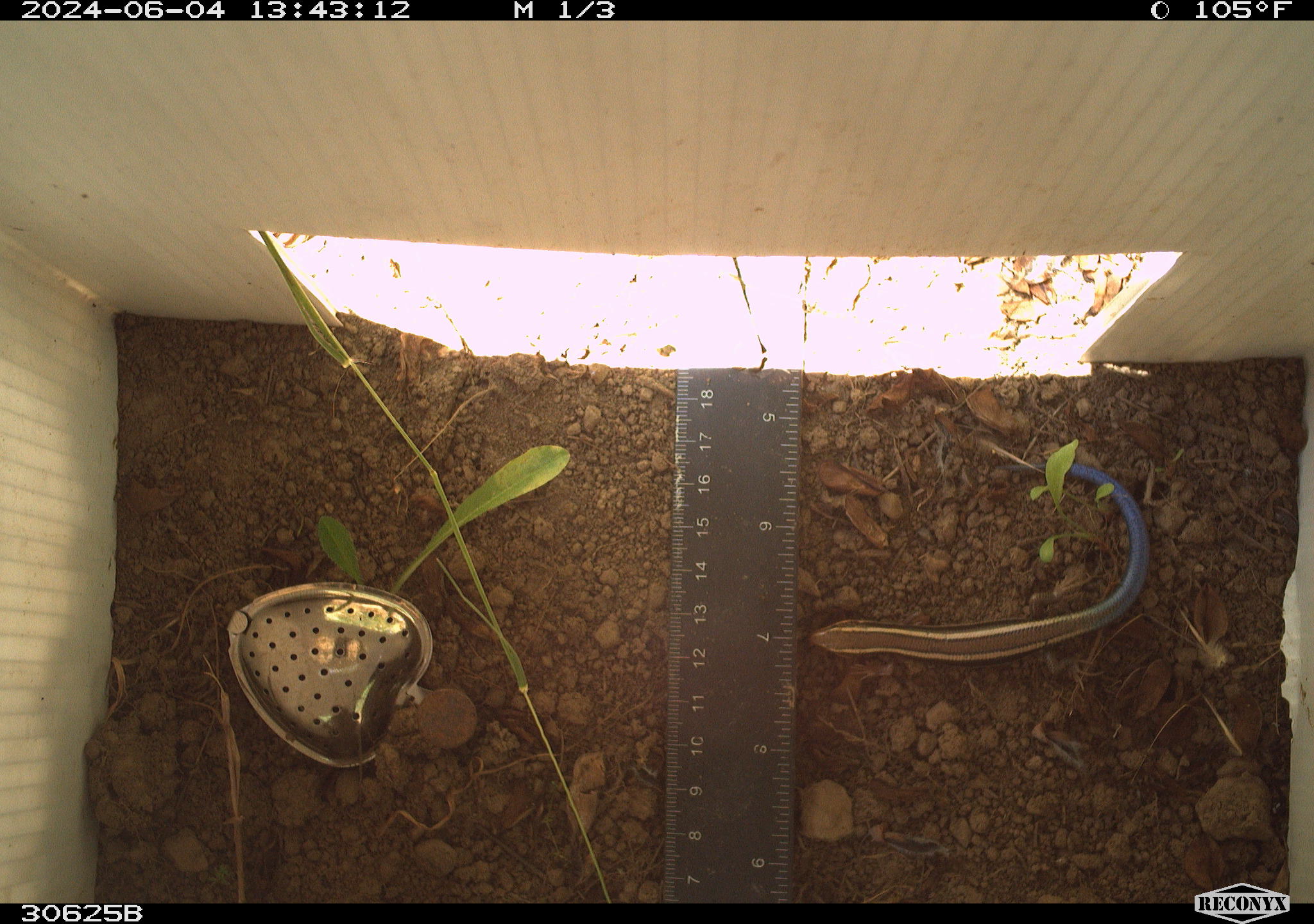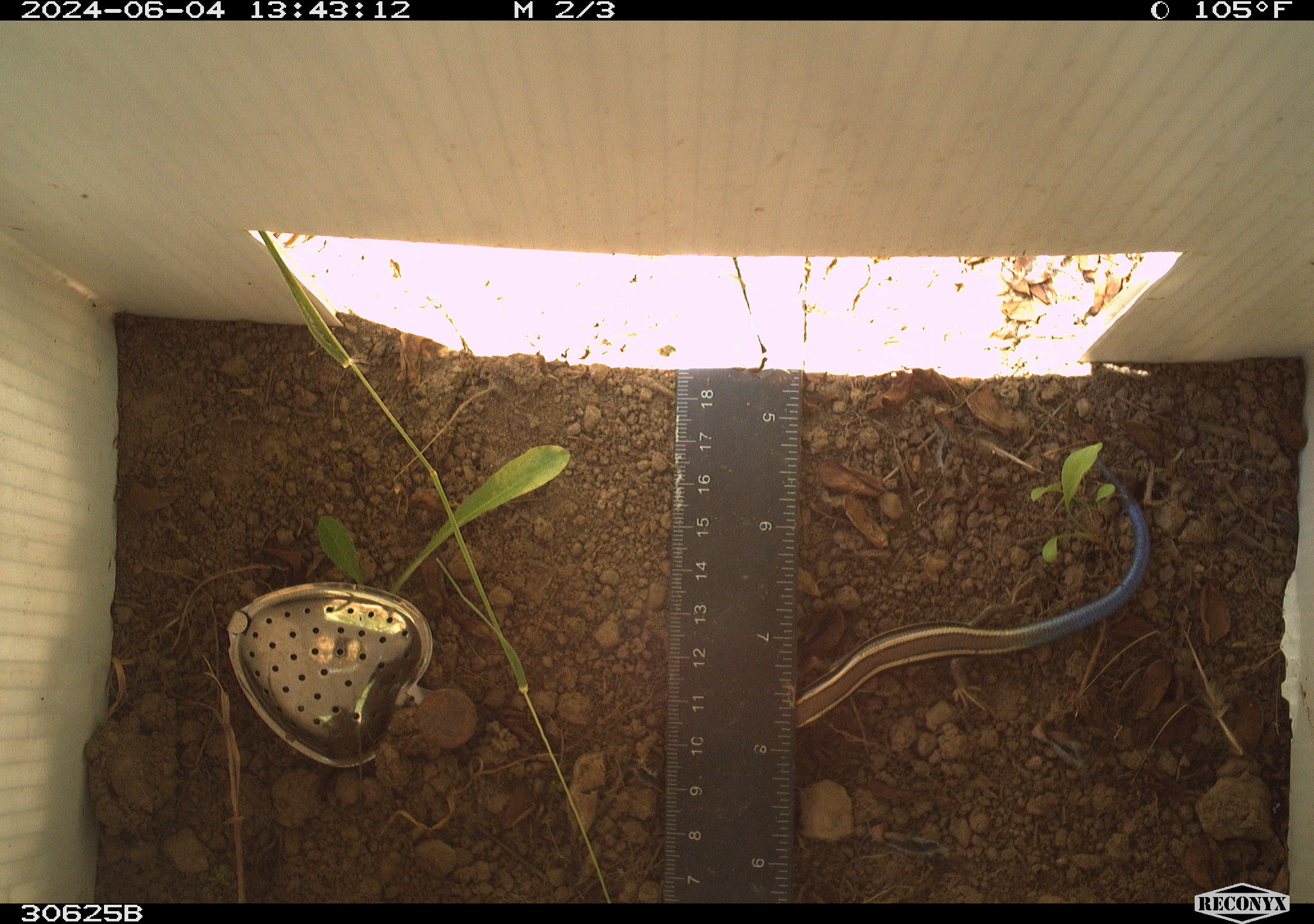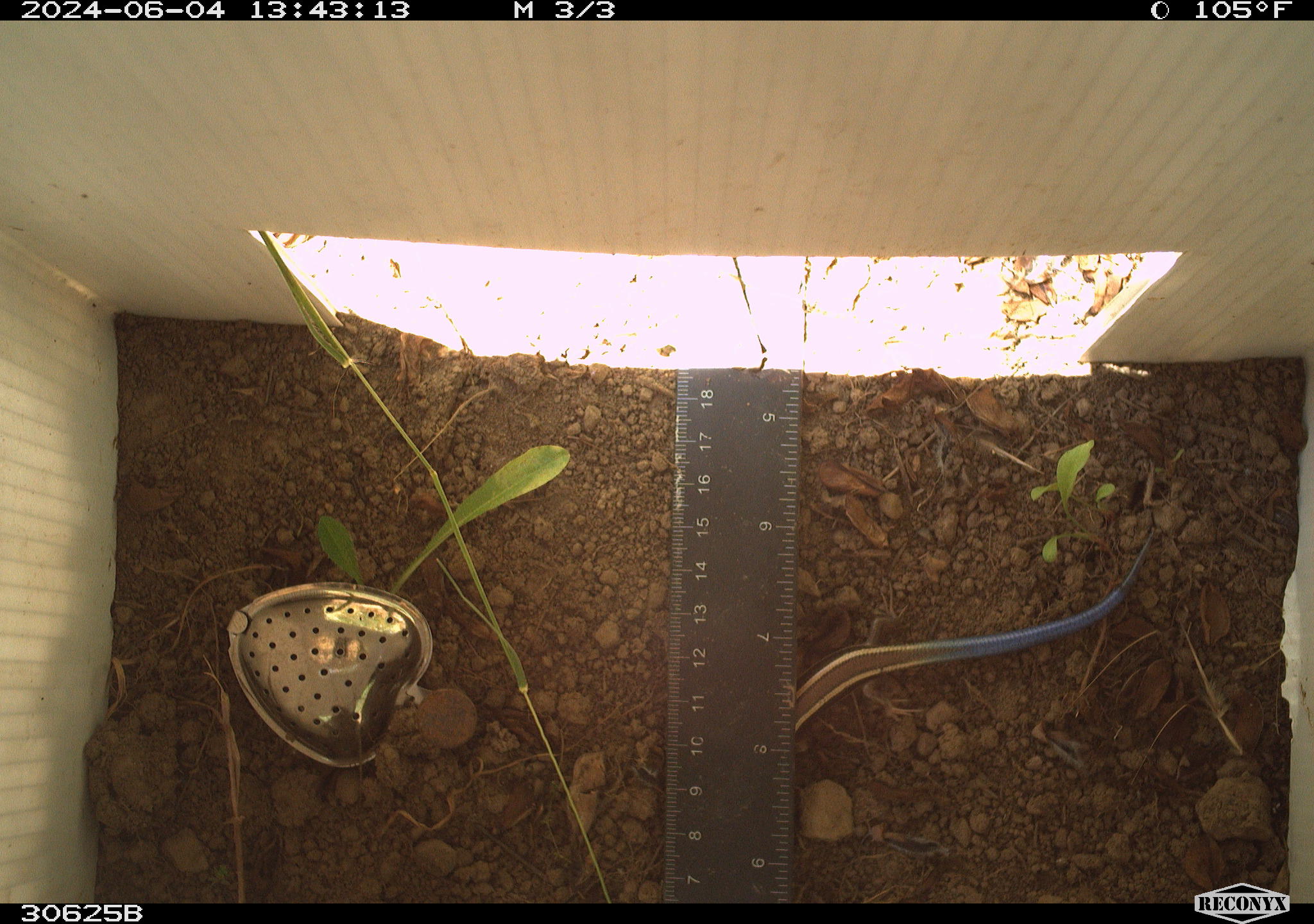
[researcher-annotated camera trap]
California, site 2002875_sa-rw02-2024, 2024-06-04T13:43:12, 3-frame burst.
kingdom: Animalia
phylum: Chordata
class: Reptilia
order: Squamata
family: Scincidae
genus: Plestiodon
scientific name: Plestiodon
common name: blue-tailed skinks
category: plestiodon species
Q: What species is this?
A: Plestiodon species (blue-tailed skinks) (Plestiodon).